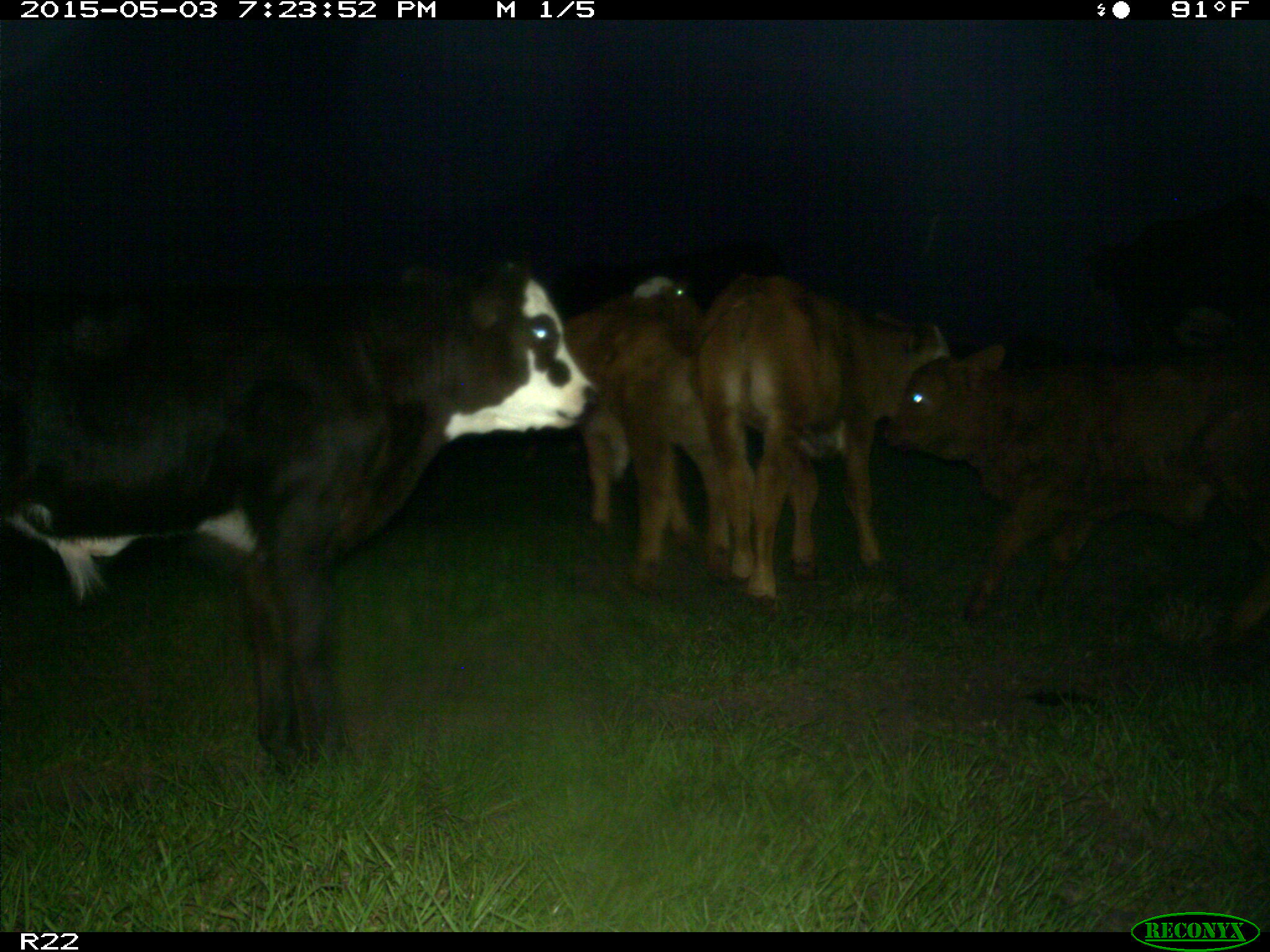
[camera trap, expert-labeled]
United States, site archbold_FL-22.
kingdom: Animalia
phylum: Chordata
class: Mammalia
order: Artiodactyla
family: Bovidae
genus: Bos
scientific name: Bos taurus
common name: domestic cow